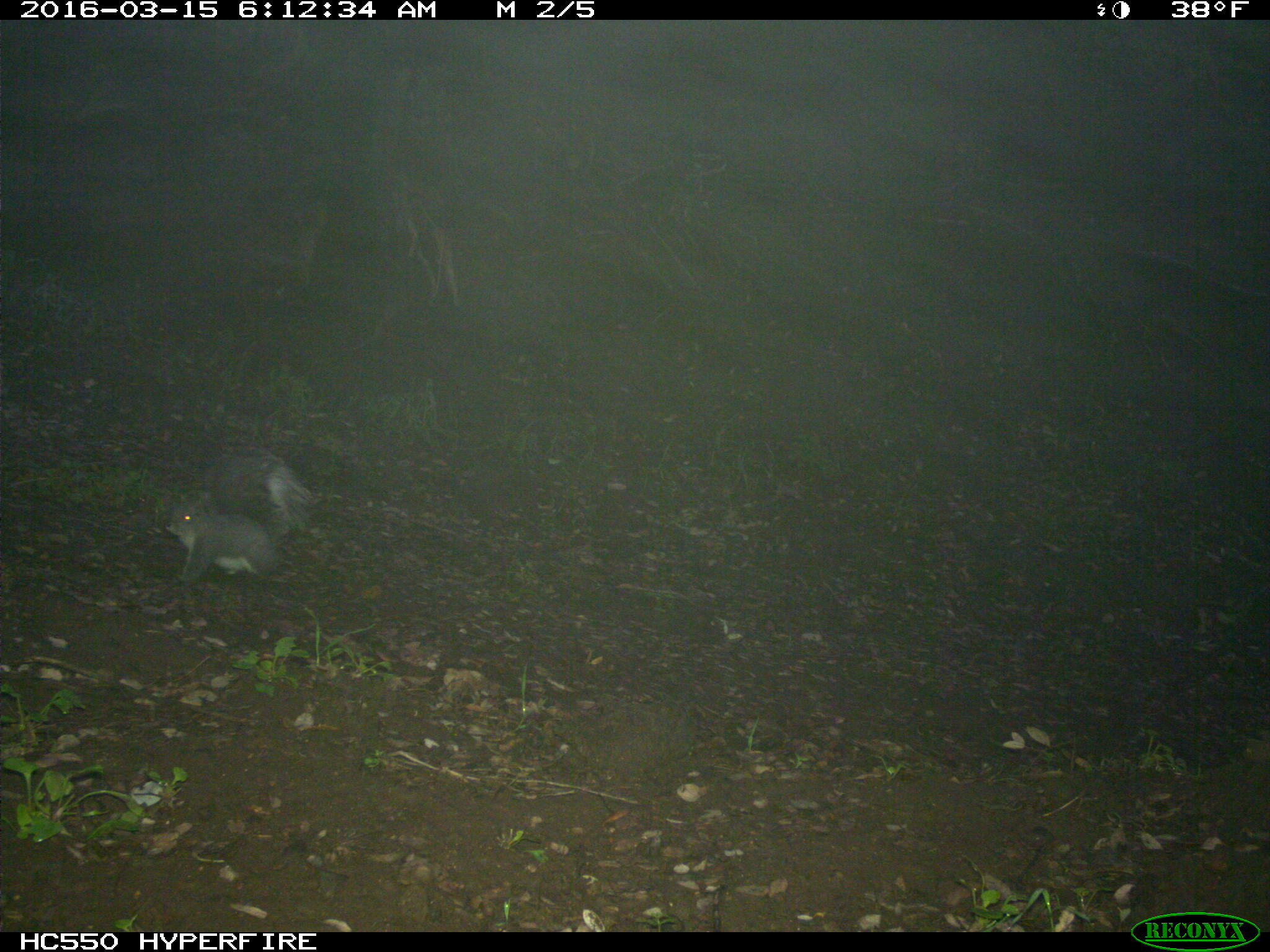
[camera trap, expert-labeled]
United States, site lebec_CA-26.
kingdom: Animalia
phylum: Chordata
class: Mammalia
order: Rodentia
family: Sciuridae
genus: Sciurus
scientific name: Sciurus carolinensis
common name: eastern gray squirrel